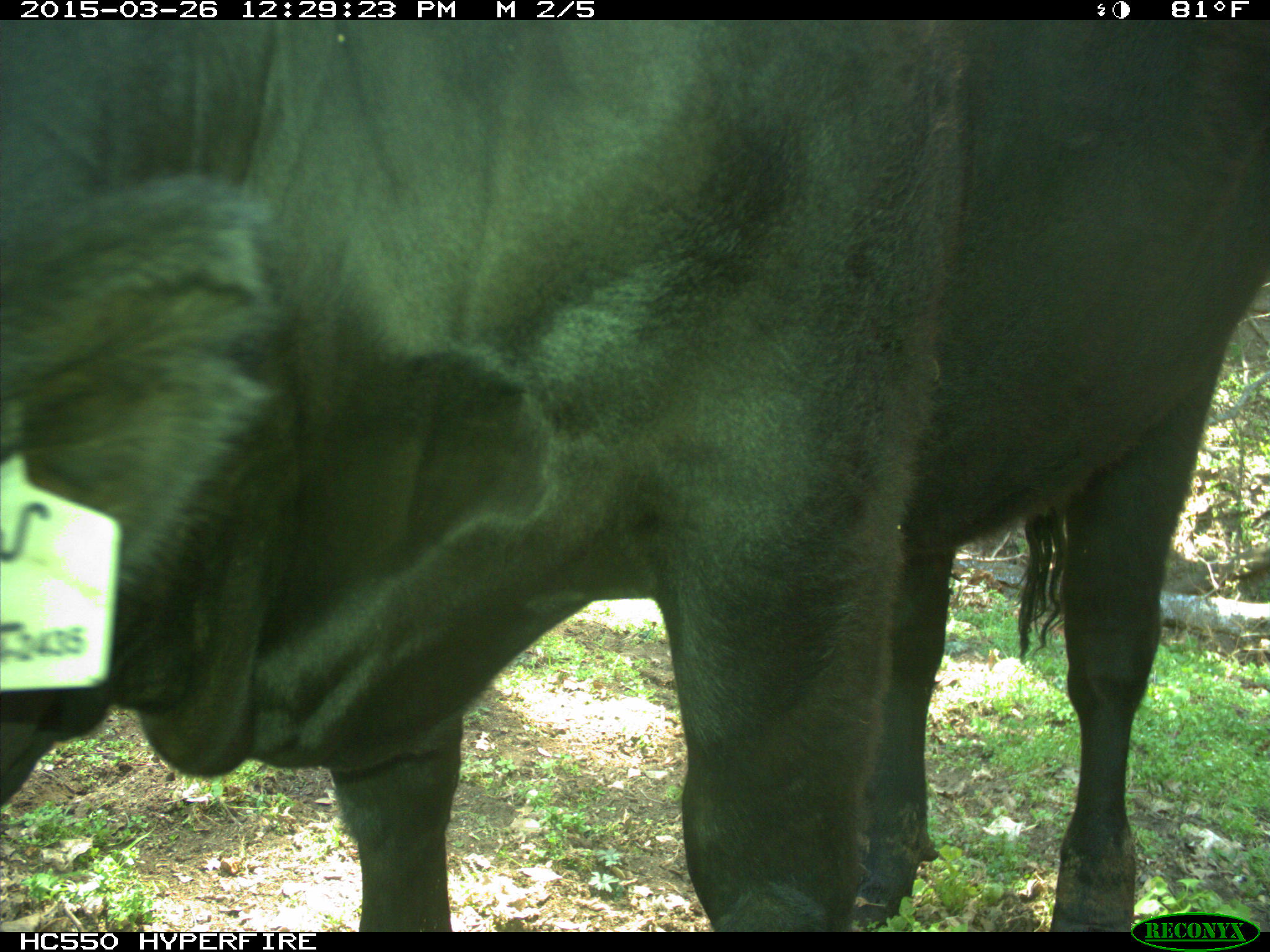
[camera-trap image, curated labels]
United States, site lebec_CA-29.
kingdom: Animalia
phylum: Chordata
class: Mammalia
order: Artiodactyla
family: Bovidae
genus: Bos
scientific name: Bos taurus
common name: domestic cow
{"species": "Bos taurus (domestic cow)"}